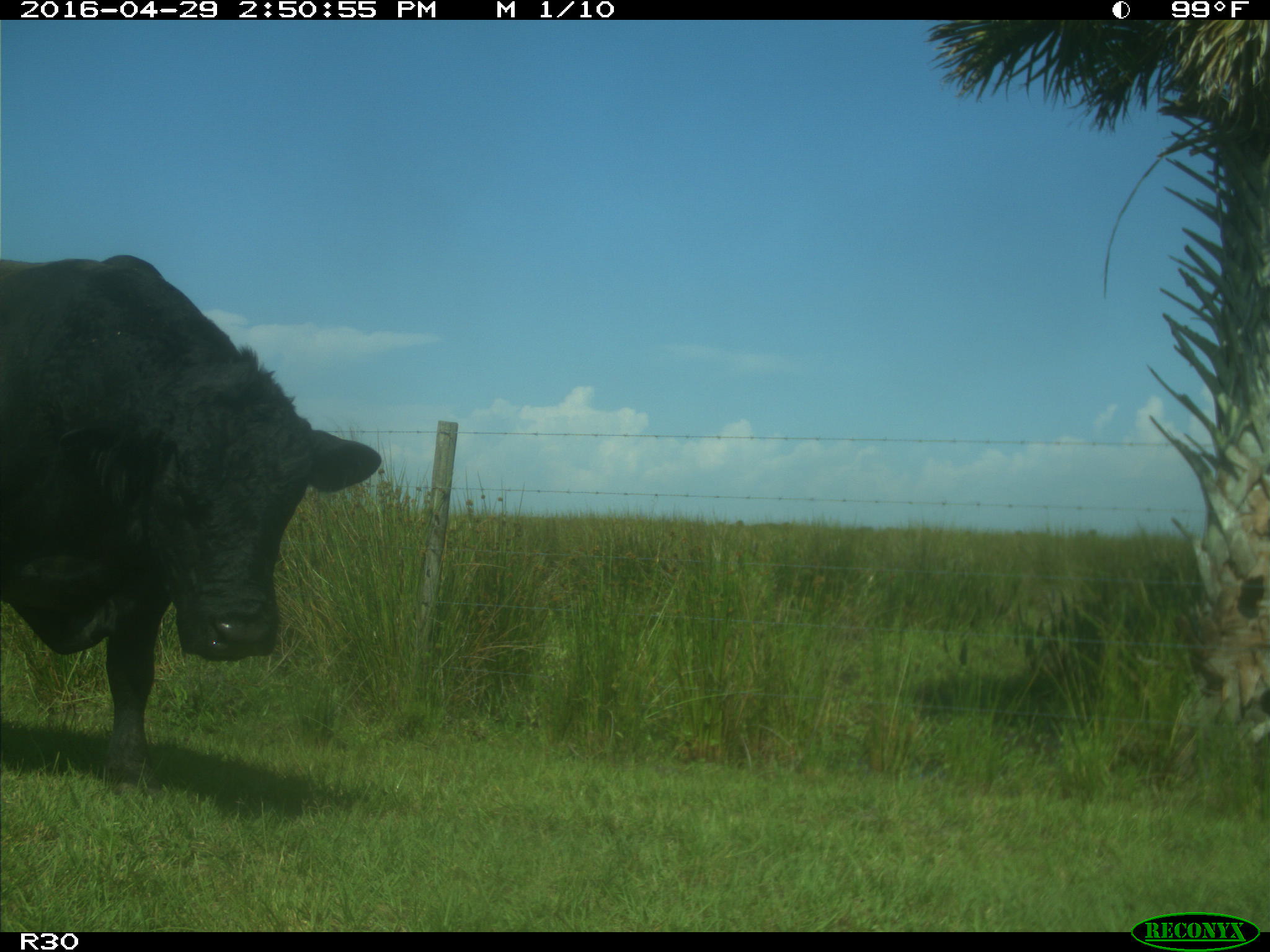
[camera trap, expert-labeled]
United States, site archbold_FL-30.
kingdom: Animalia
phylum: Chordata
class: Mammalia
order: Artiodactyla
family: Bovidae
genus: Bos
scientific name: Bos taurus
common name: domestic cow